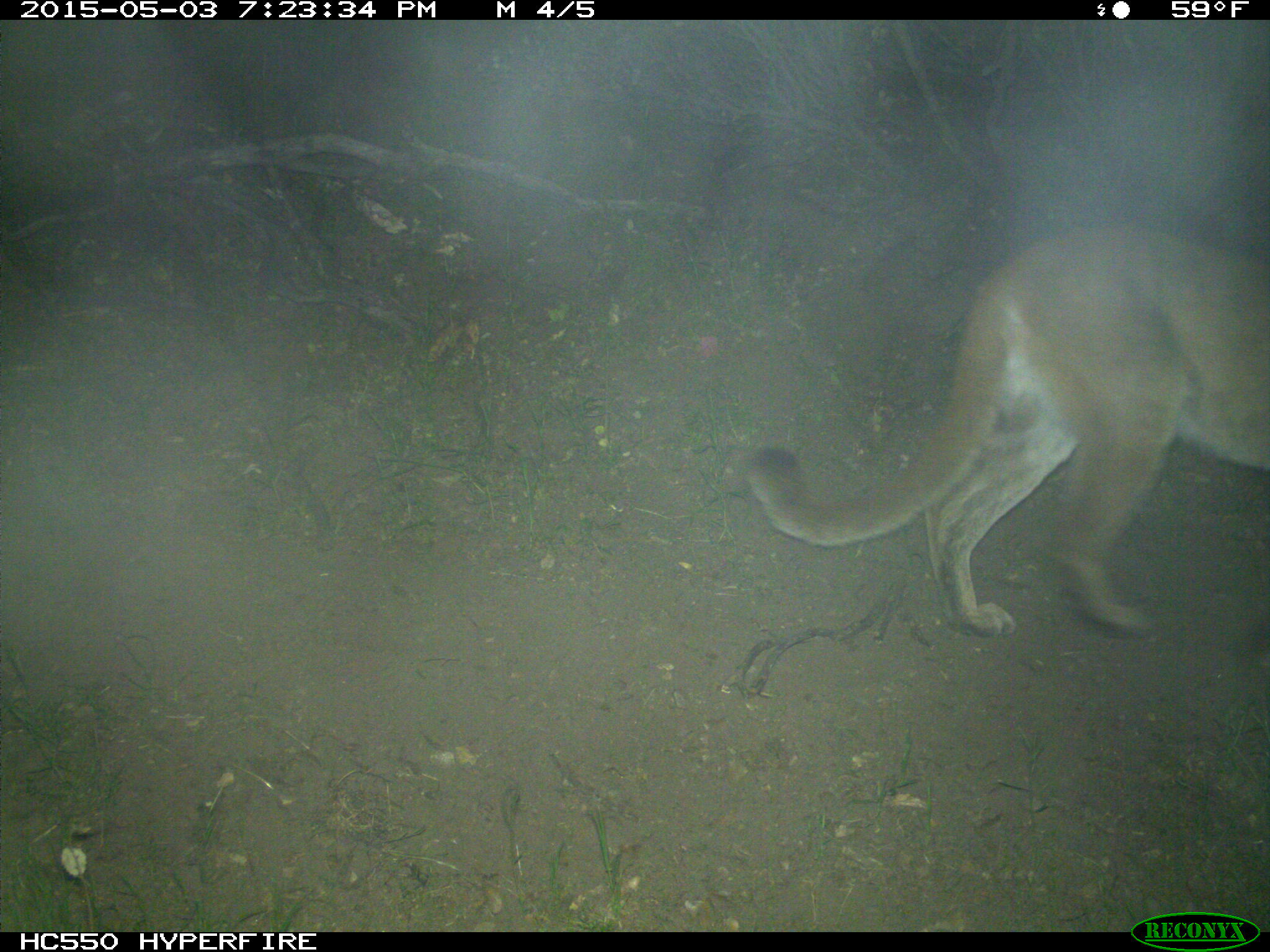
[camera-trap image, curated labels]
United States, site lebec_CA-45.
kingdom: Animalia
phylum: Chordata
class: Mammalia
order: Carnivora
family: Felidae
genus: Puma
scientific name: Puma concolor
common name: mountain lion